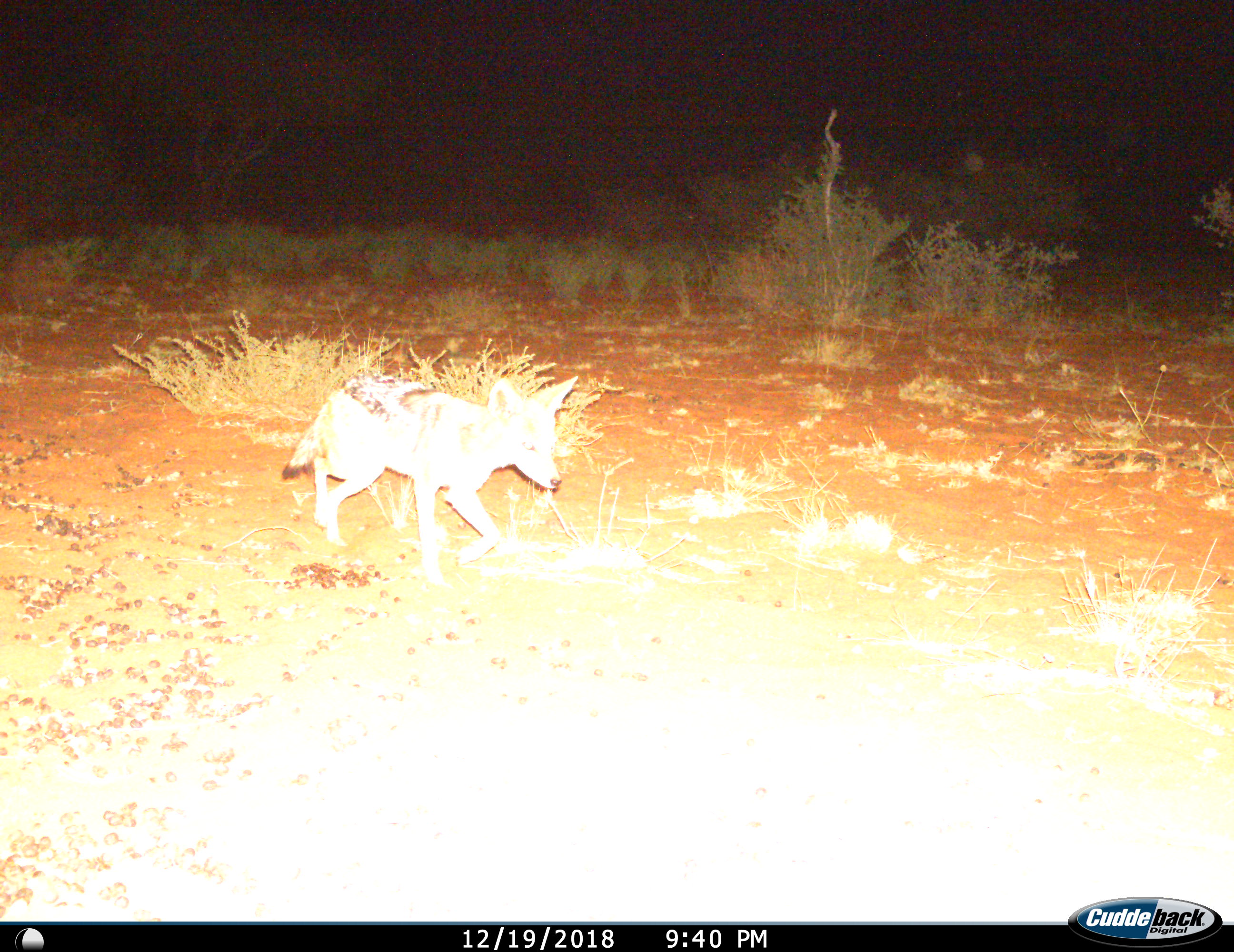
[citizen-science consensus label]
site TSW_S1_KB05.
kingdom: Animalia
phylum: Chordata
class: Mammalia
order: Carnivora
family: Canidae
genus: Lupulella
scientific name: Lupulella mesomelas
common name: black-backed jackal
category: jackalblackbacked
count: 1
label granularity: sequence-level